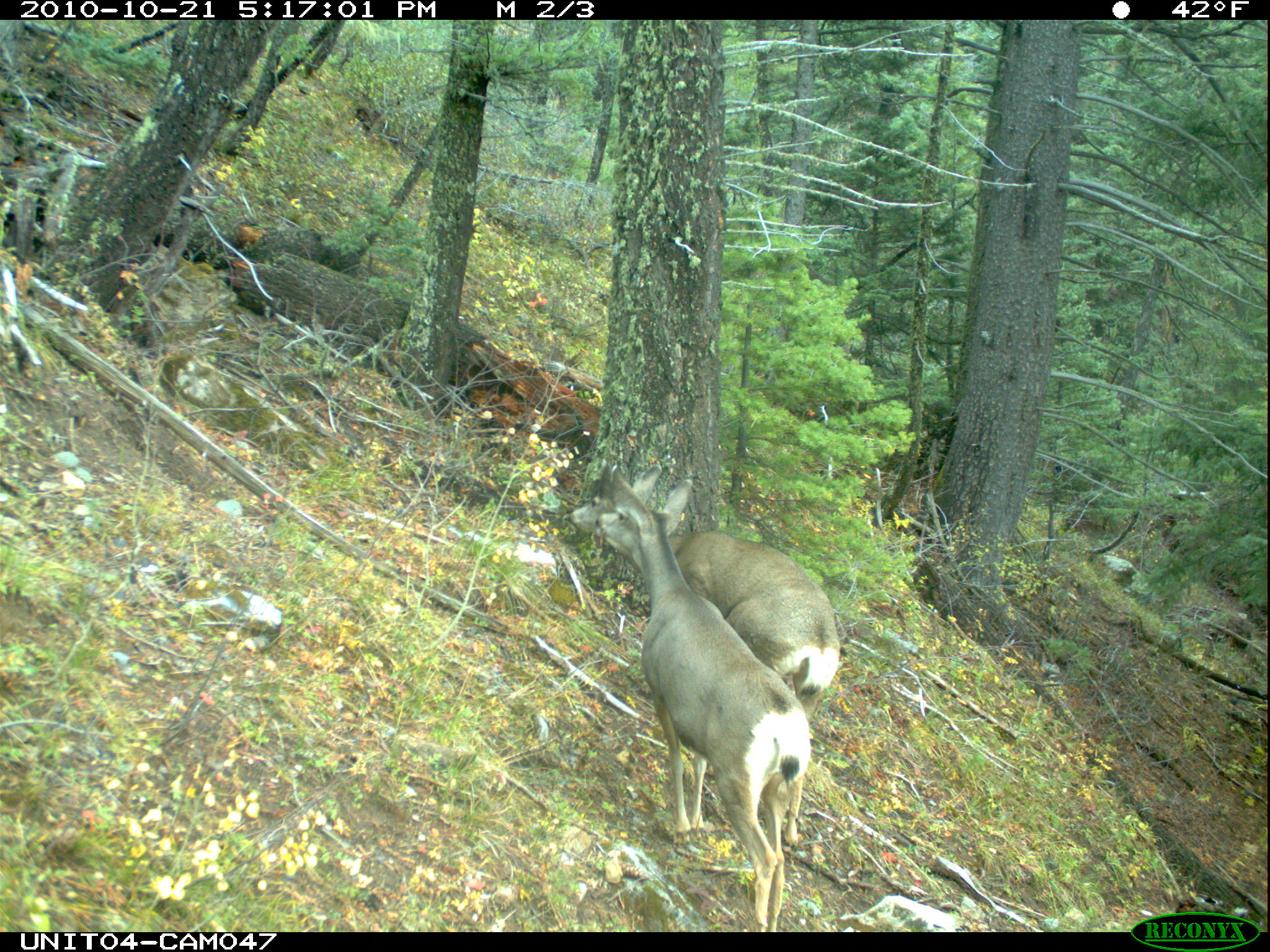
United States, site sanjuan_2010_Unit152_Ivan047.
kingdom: Animalia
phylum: Chordata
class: Mammalia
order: Artiodactyla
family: Cervidae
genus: Odocoileus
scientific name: Odocoileus hemionus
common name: mule deer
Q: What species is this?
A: Odocoileus hemionus (mule deer).